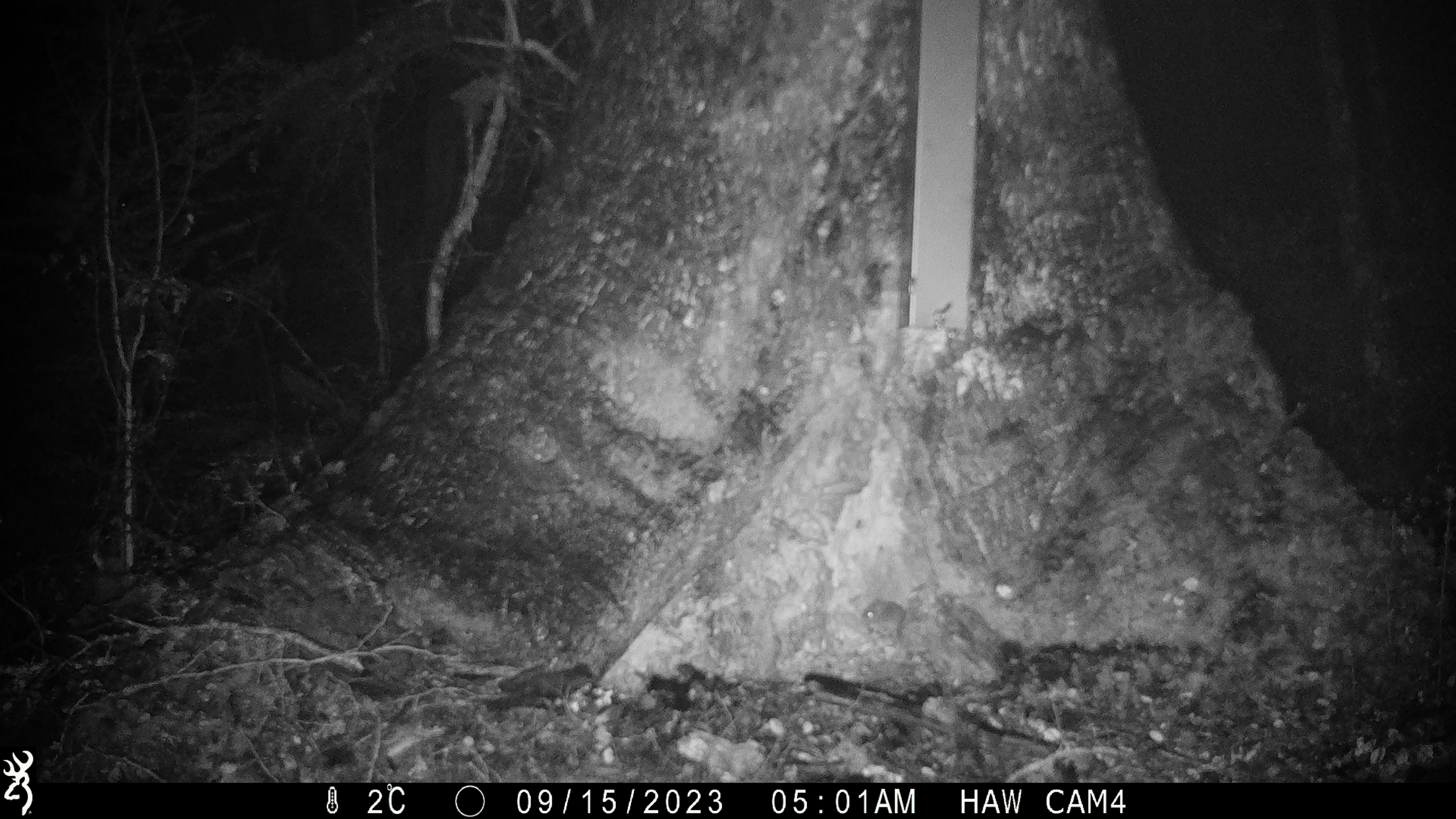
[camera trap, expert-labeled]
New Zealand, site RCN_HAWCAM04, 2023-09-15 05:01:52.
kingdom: Animalia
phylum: Chordata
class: Mammalia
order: Rodentia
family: Muridae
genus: Mus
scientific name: Mus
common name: mouse